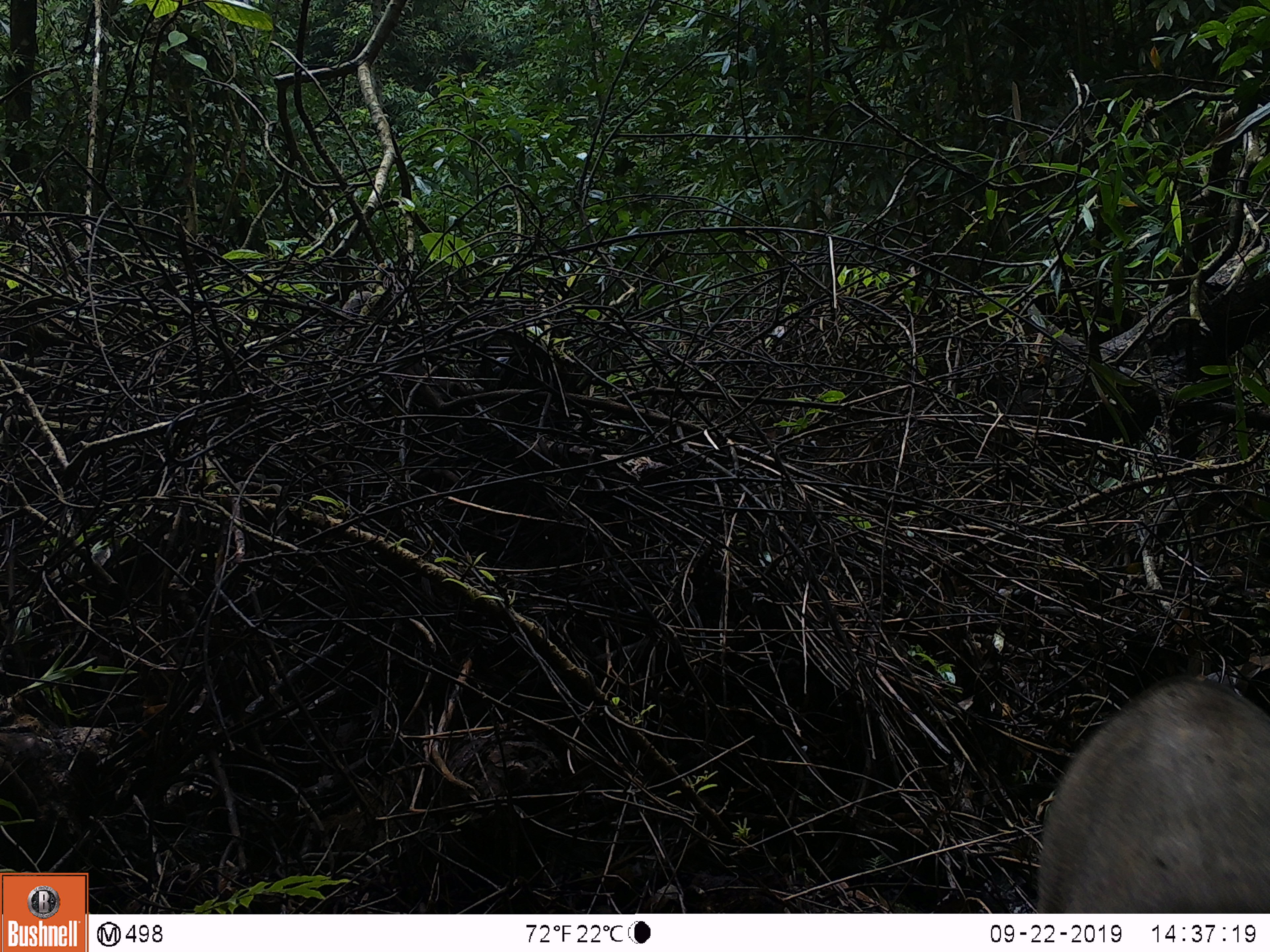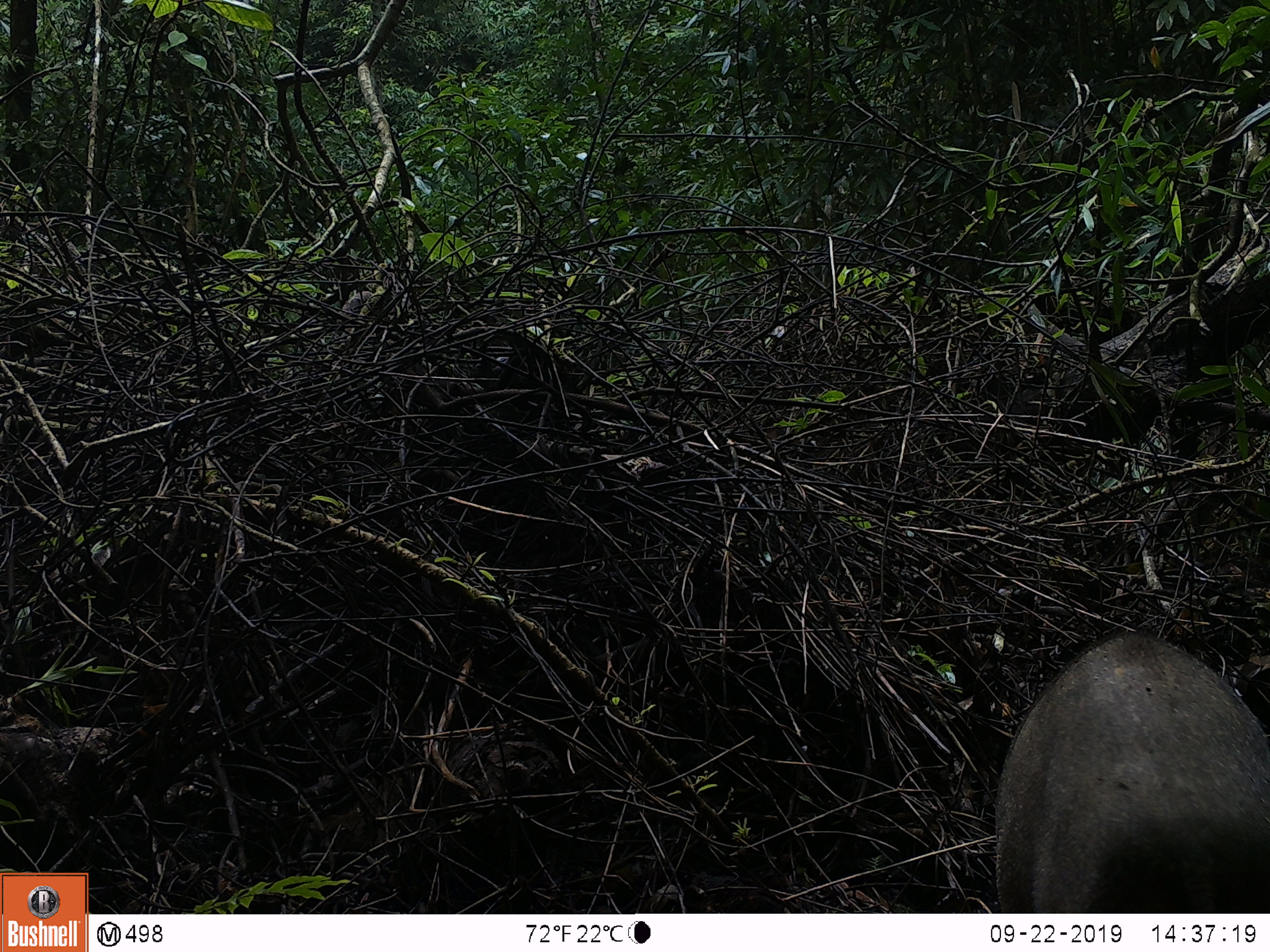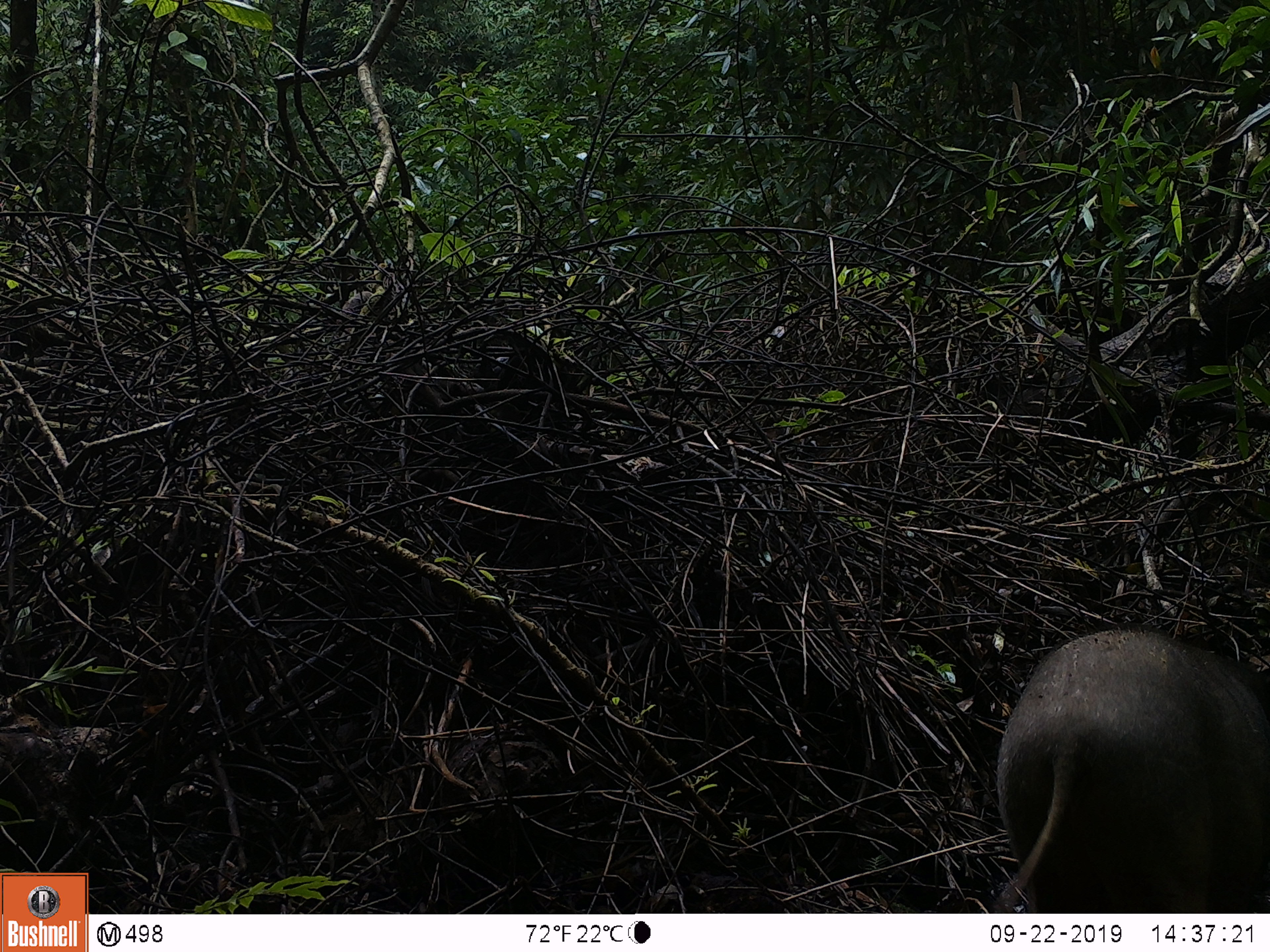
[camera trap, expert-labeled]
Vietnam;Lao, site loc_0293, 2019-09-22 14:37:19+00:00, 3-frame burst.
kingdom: Animalia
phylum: Chordata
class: Mammalia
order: Artiodactyla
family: Suidae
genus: Sus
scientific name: Sus scrofa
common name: eurasian wild pig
Eurasian wild pig (Sus scrofa). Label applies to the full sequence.